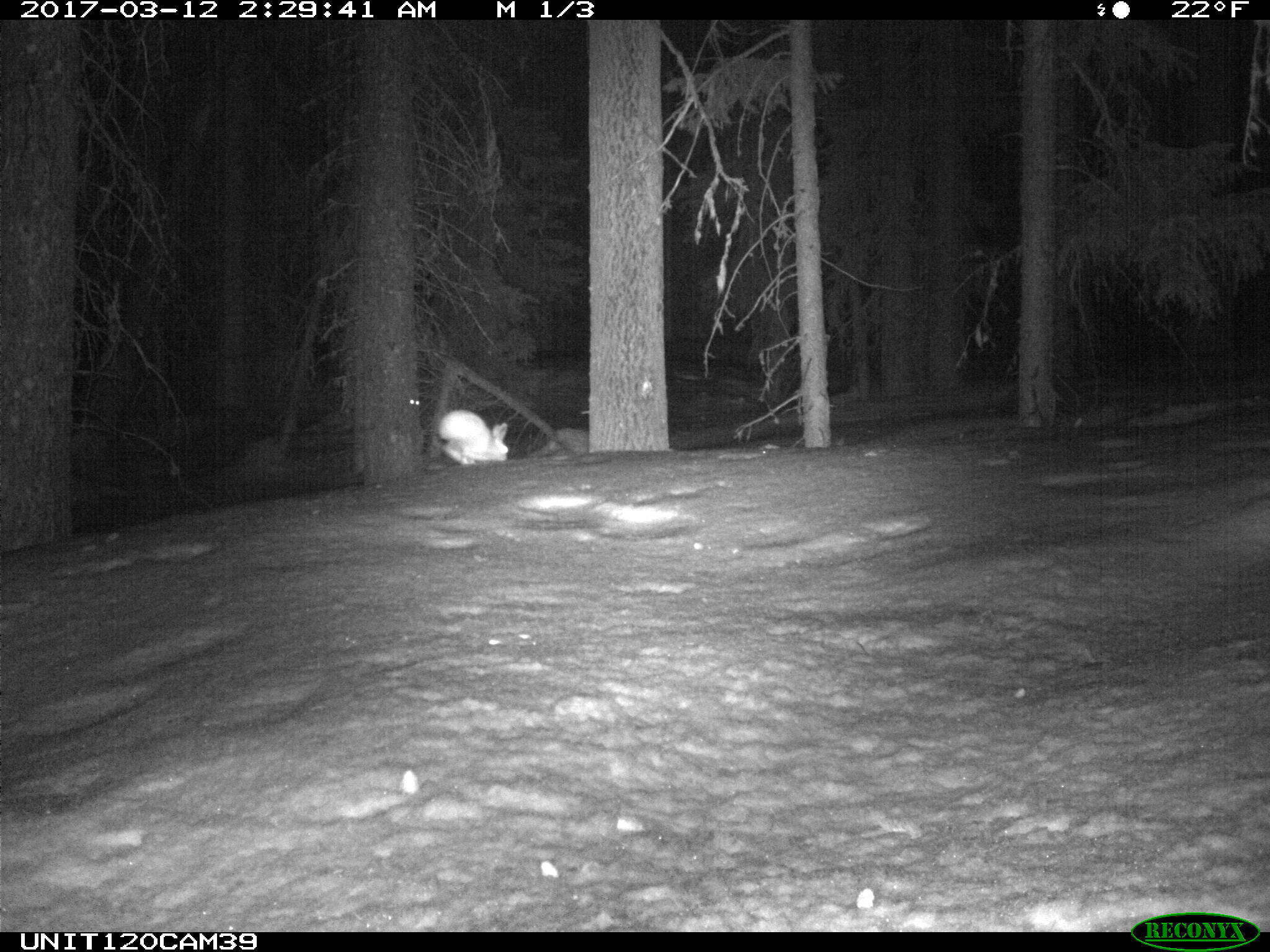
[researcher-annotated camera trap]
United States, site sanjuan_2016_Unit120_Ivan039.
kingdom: Animalia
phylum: Chordata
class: Mammalia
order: Lagomorpha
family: Leporidae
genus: Lepus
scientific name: Lepus americanus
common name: snowshoe hare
Lepus americanus (snowshoe hare).